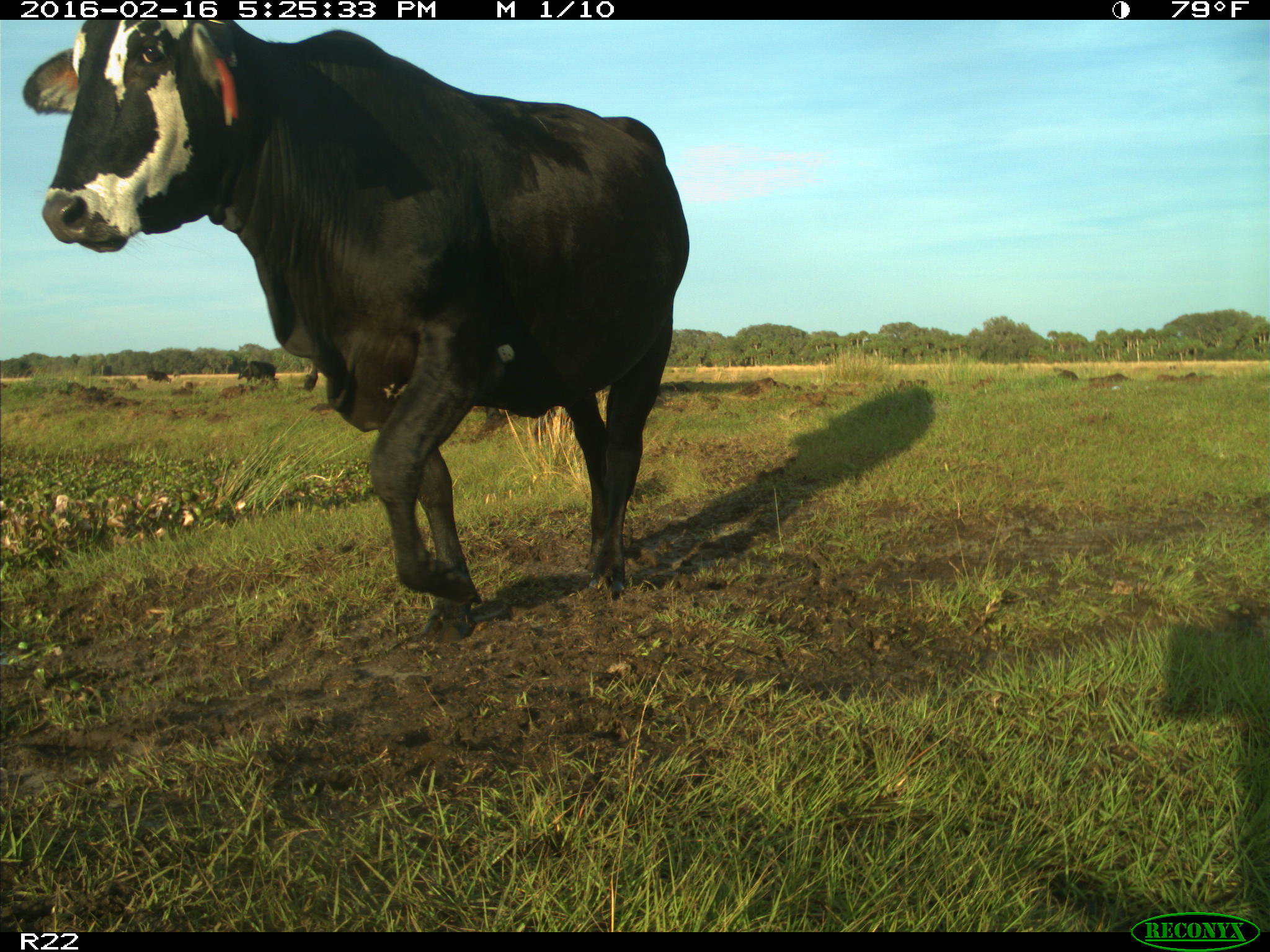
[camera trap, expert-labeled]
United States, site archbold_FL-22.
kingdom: Animalia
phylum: Chordata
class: Mammalia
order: Artiodactyla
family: Bovidae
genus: Bos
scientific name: Bos taurus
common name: domestic cow